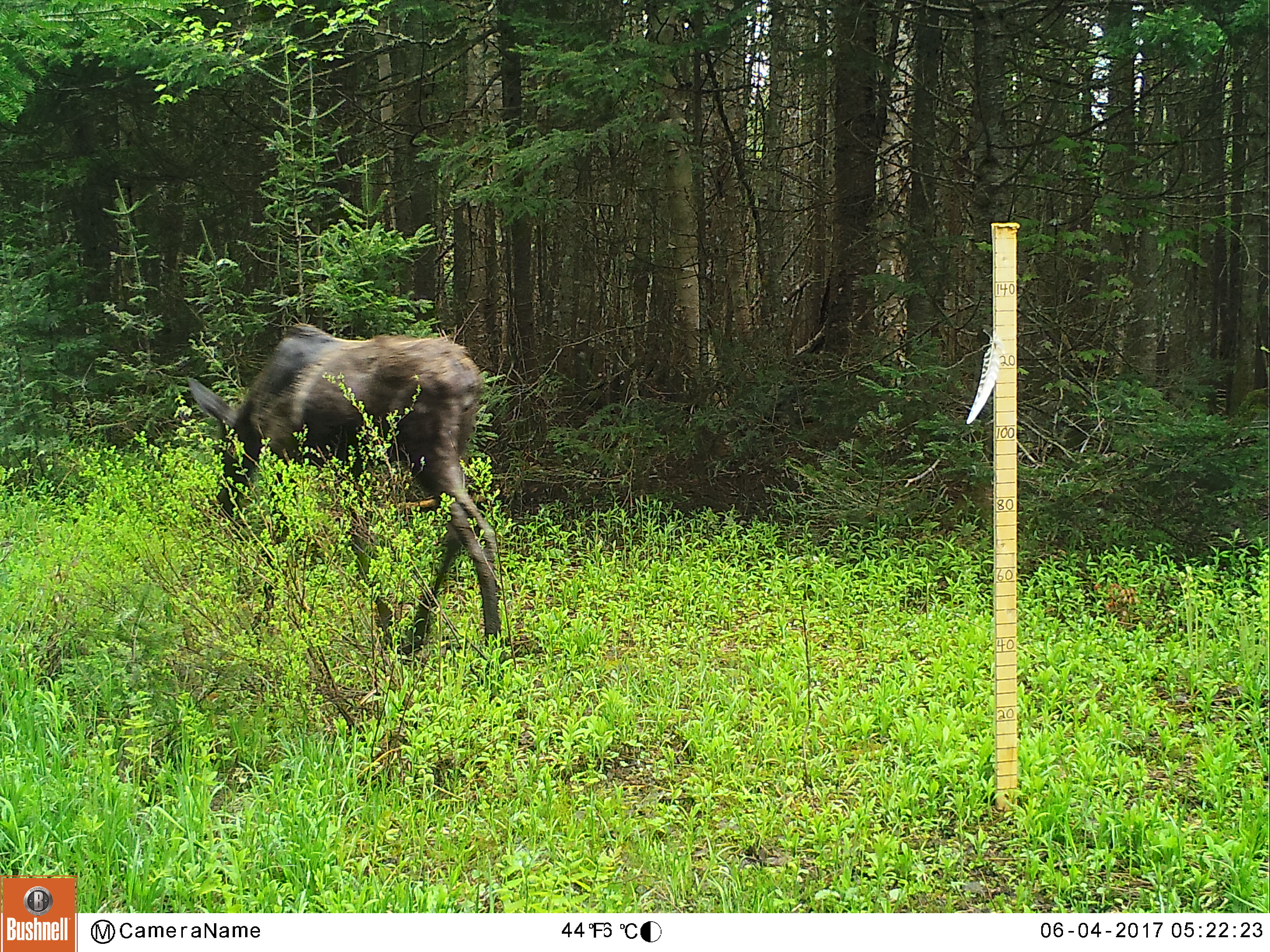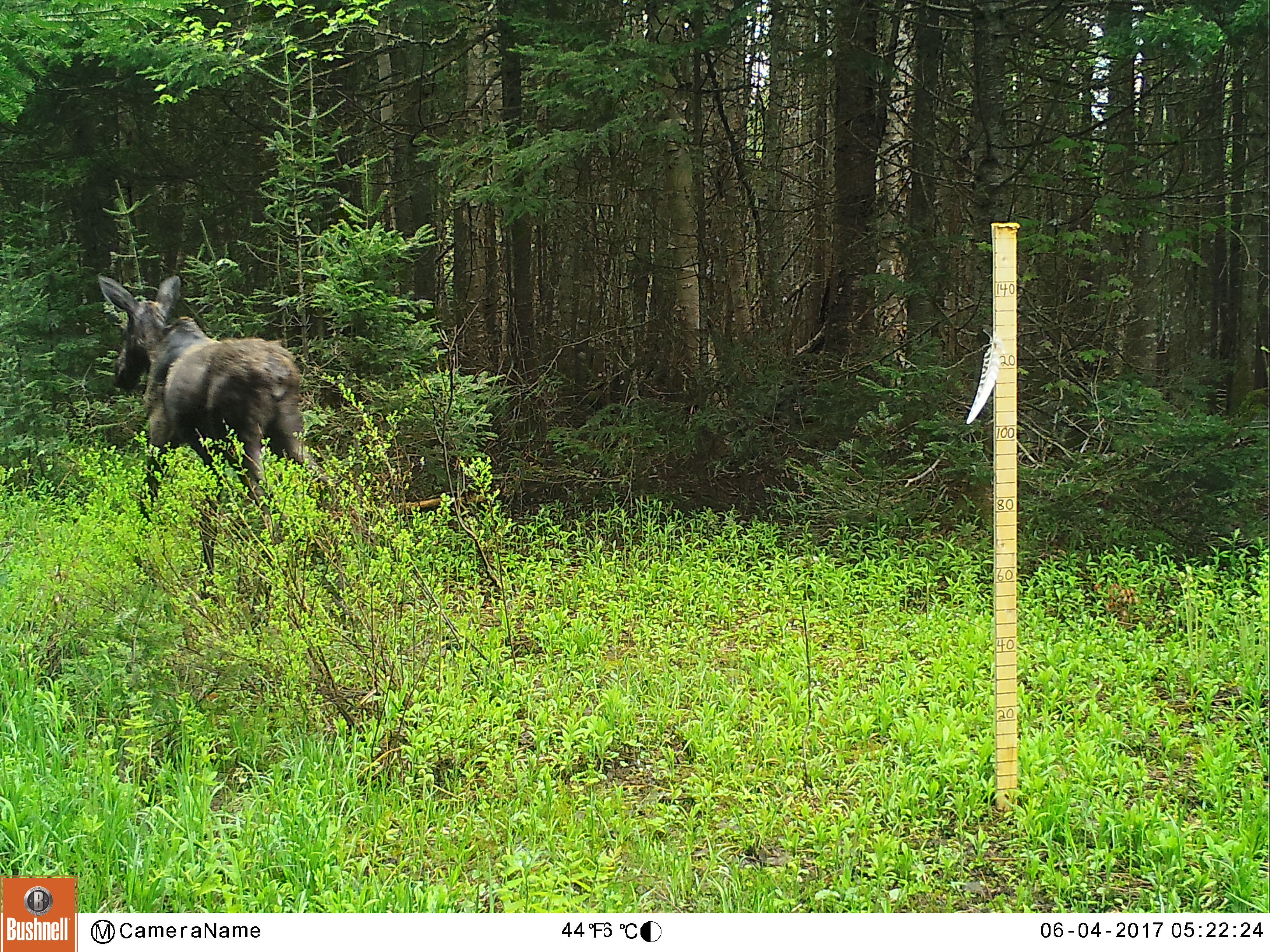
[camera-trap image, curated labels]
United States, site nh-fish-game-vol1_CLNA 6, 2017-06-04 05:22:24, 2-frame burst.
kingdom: Animalia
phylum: Chordata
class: Mammalia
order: Artiodactyla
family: Cervidae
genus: Alces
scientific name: Alces alces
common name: moose